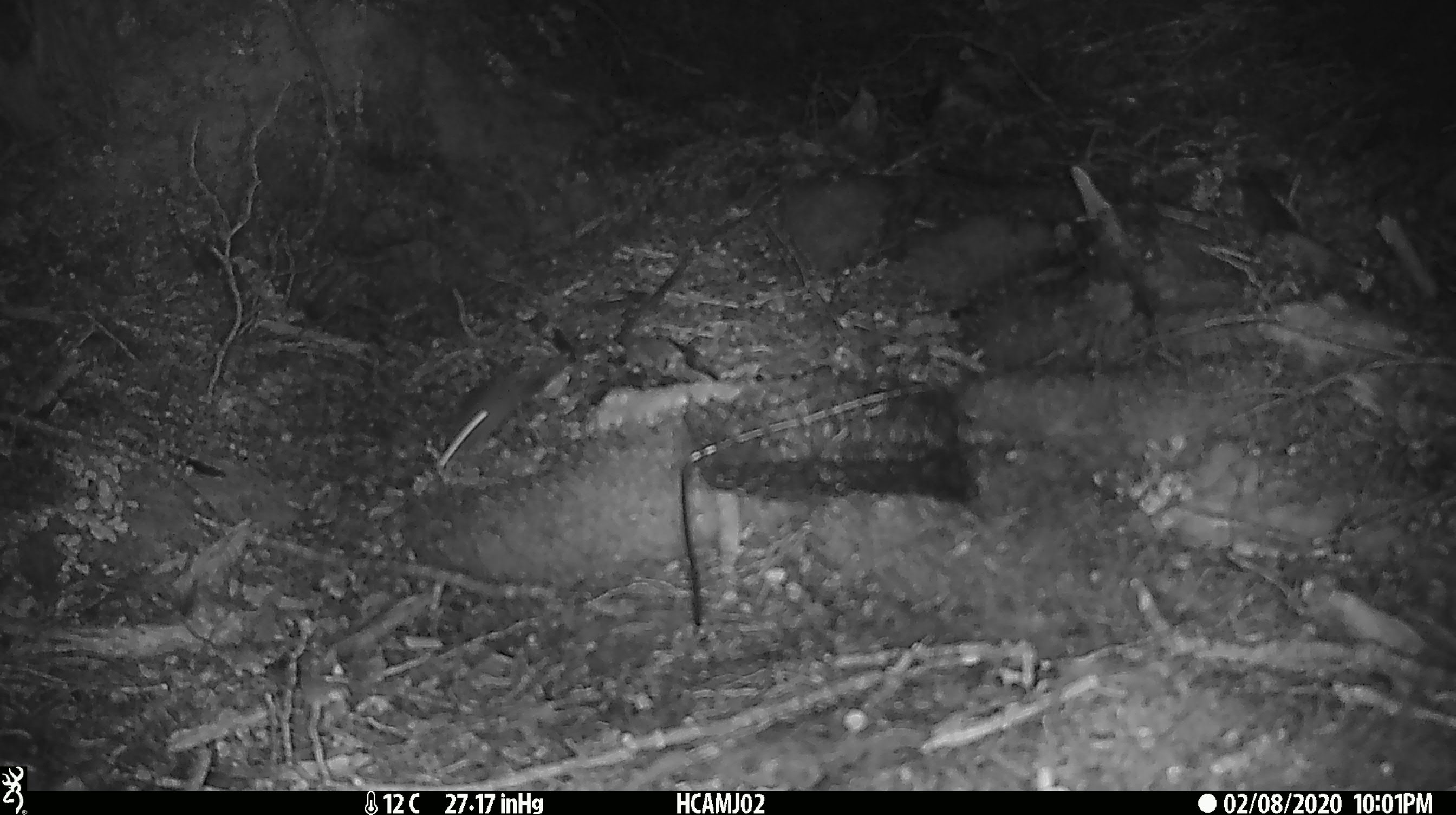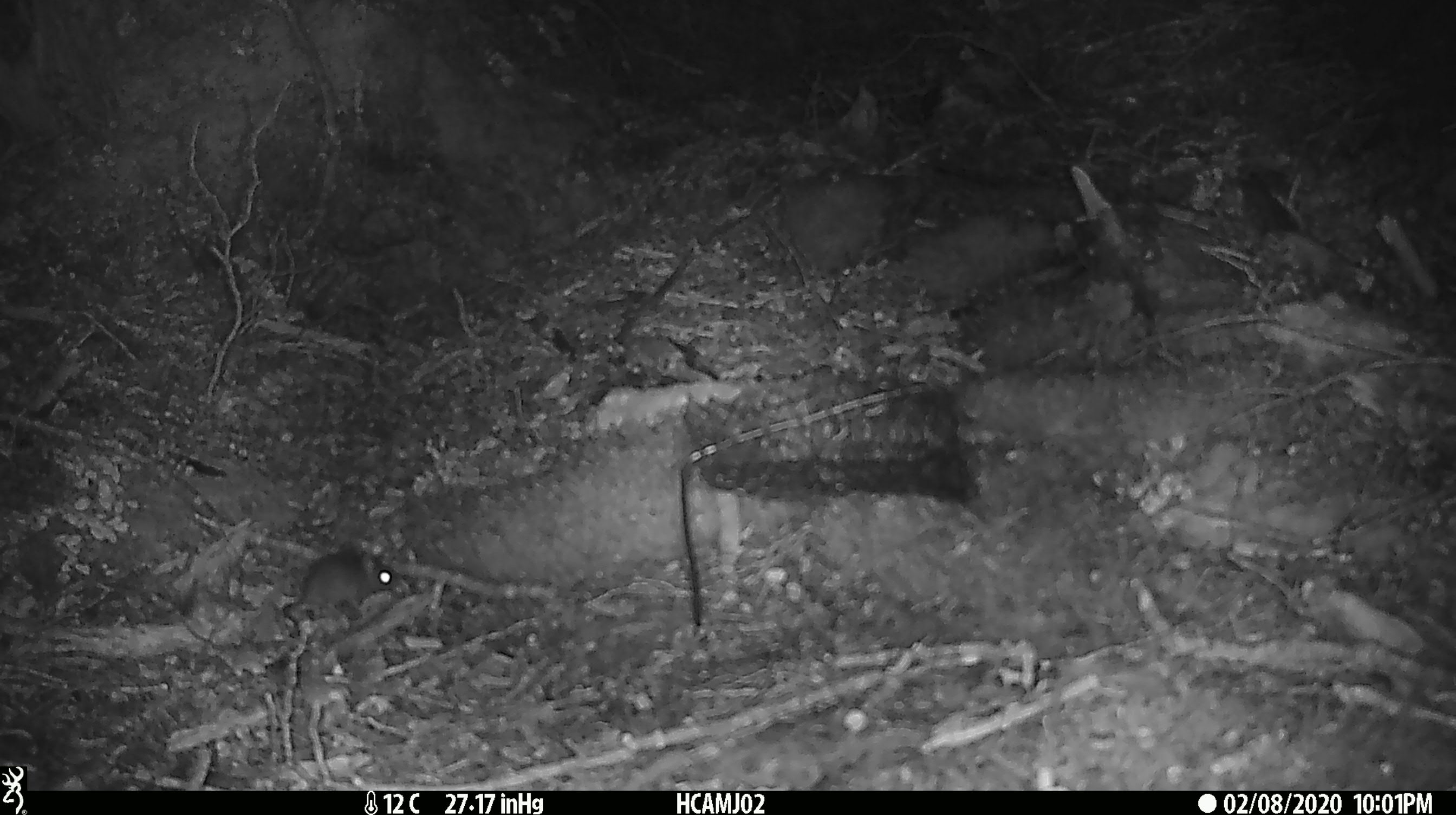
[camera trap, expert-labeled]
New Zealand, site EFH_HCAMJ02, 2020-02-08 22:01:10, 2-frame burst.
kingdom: Animalia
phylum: Chordata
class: Mammalia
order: Rodentia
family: Muridae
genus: Mus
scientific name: Mus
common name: mouse